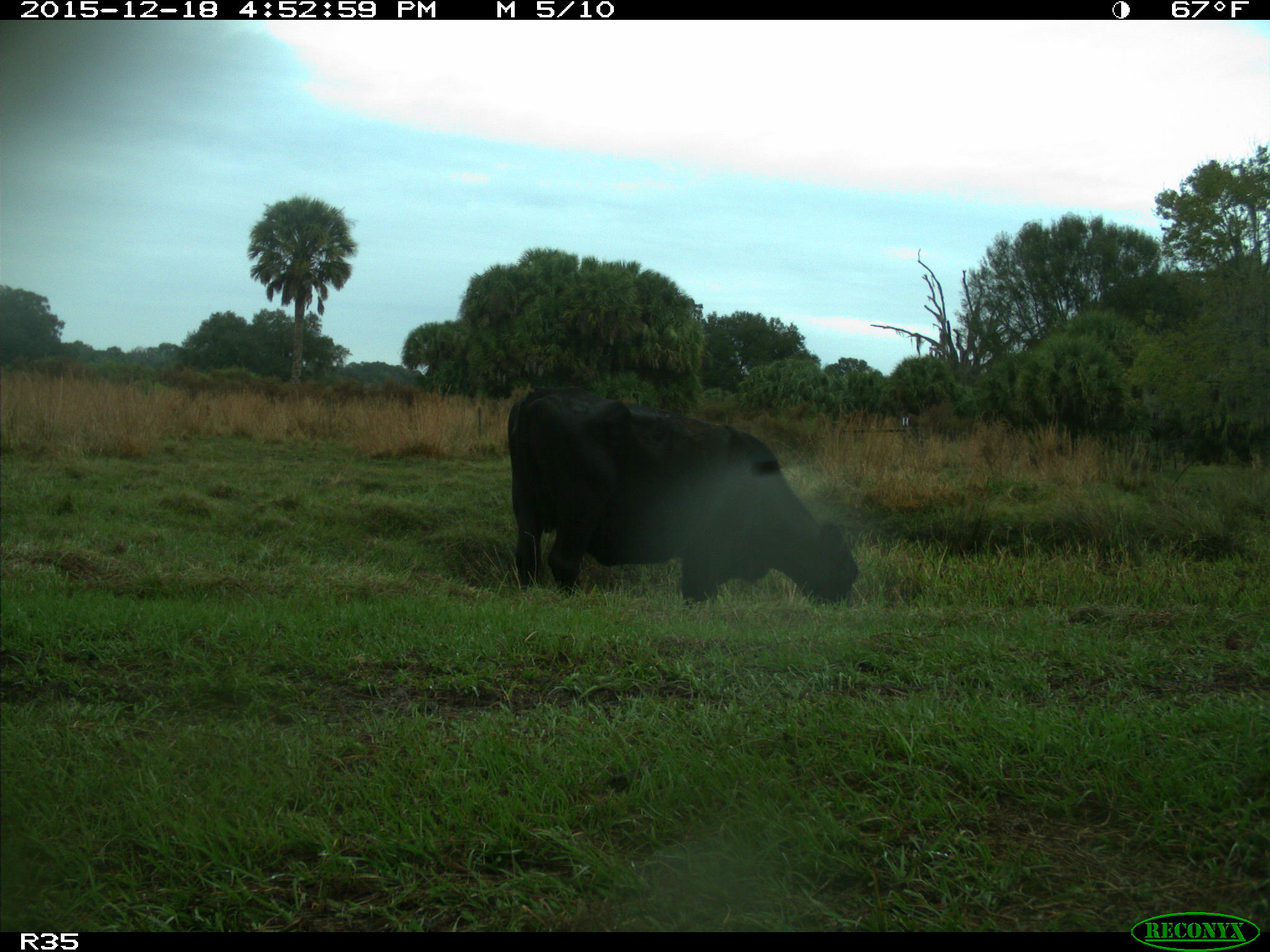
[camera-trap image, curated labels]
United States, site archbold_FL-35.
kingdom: Animalia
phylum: Chordata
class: Mammalia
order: Artiodactyla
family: Bovidae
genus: Bos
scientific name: Bos taurus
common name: domestic cow